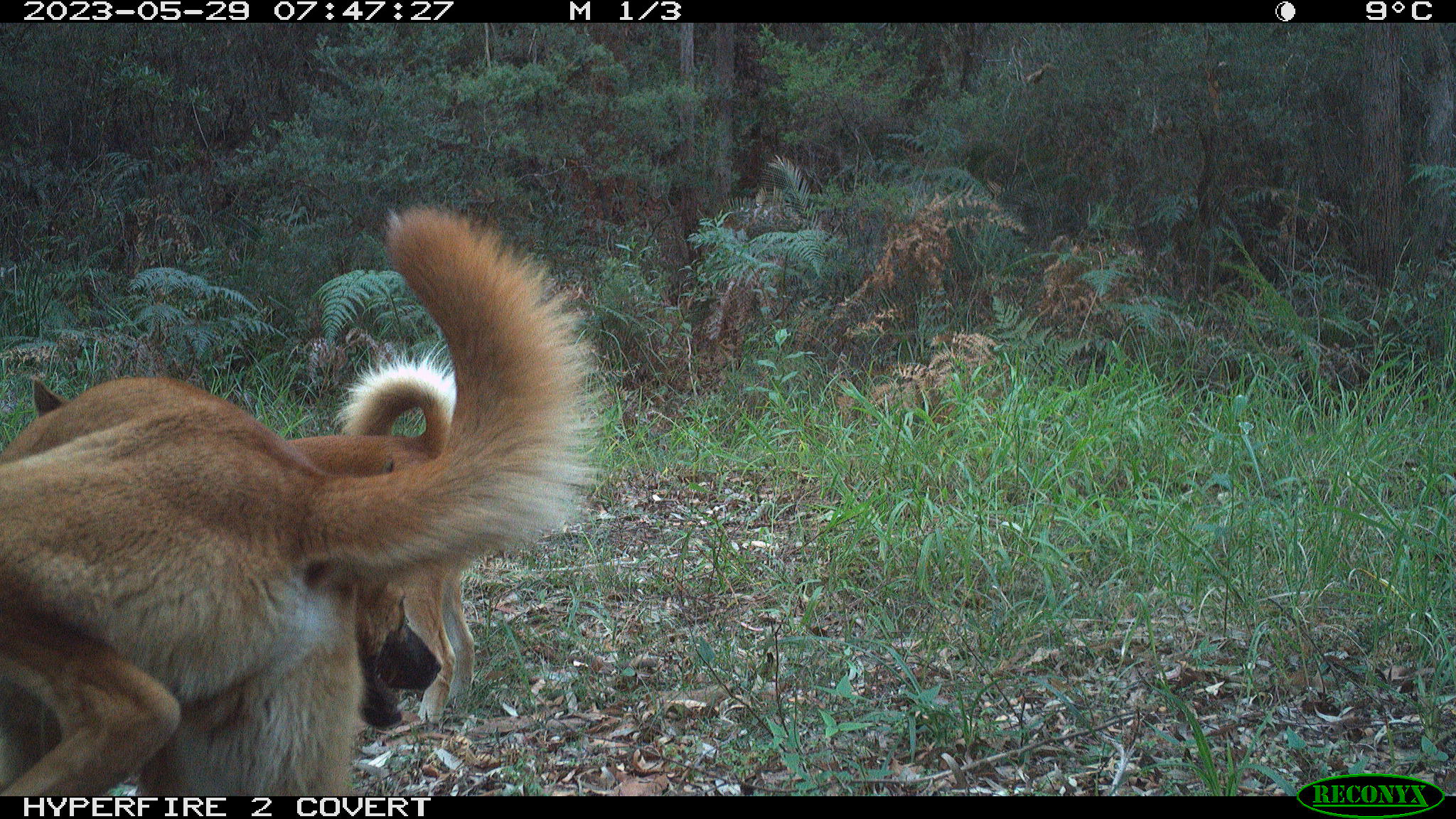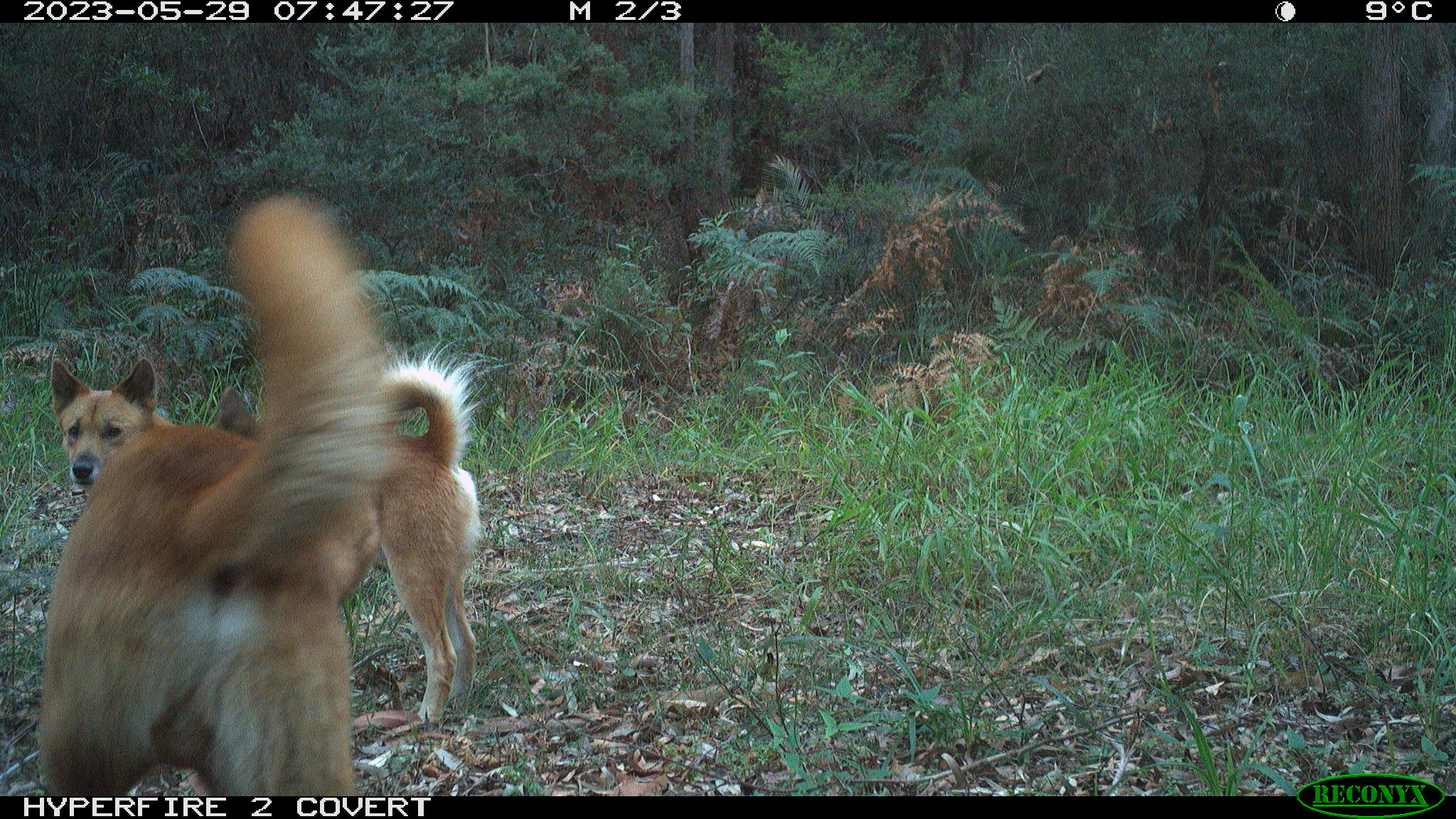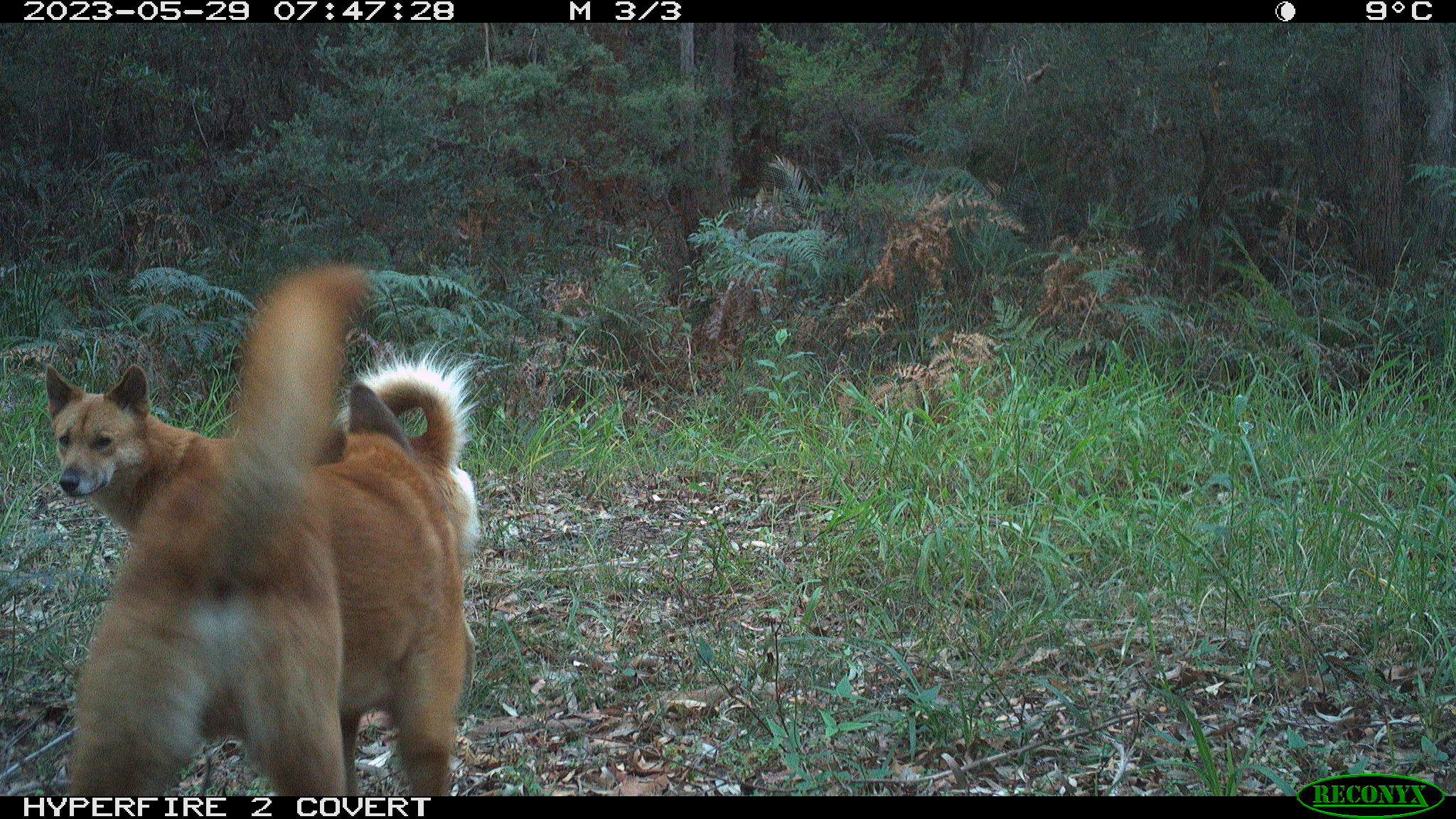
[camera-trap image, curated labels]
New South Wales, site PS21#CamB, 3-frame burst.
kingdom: Animalia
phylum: Chordata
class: Mammalia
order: Carnivora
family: Canidae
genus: Canis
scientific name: Canis familiaris dingo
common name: dingo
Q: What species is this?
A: Dingo (Canis familiaris dingo).